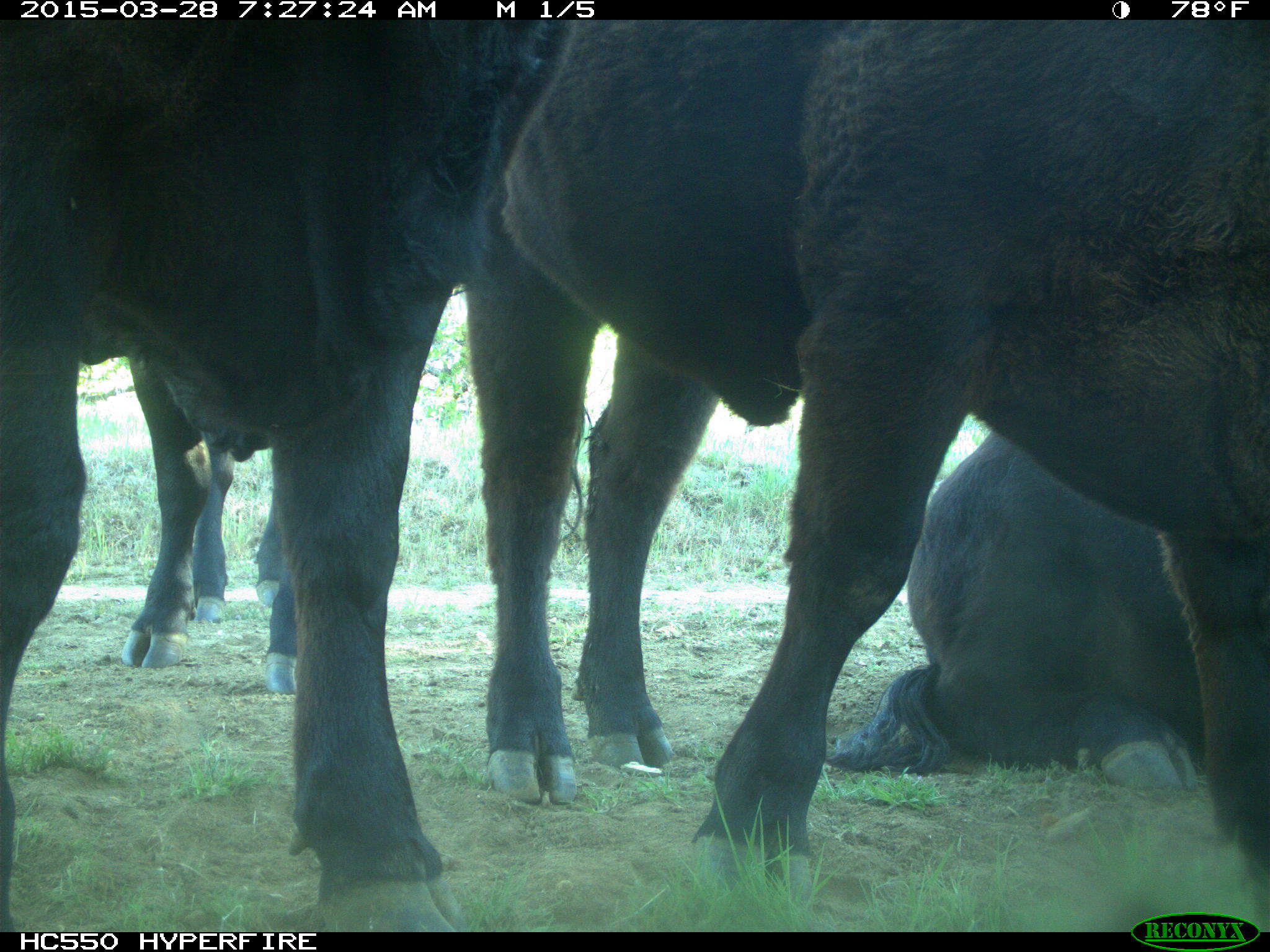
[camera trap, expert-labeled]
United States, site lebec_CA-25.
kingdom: Animalia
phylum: Chordata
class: Mammalia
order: Artiodactyla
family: Bovidae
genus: Bos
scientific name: Bos taurus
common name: domestic cow